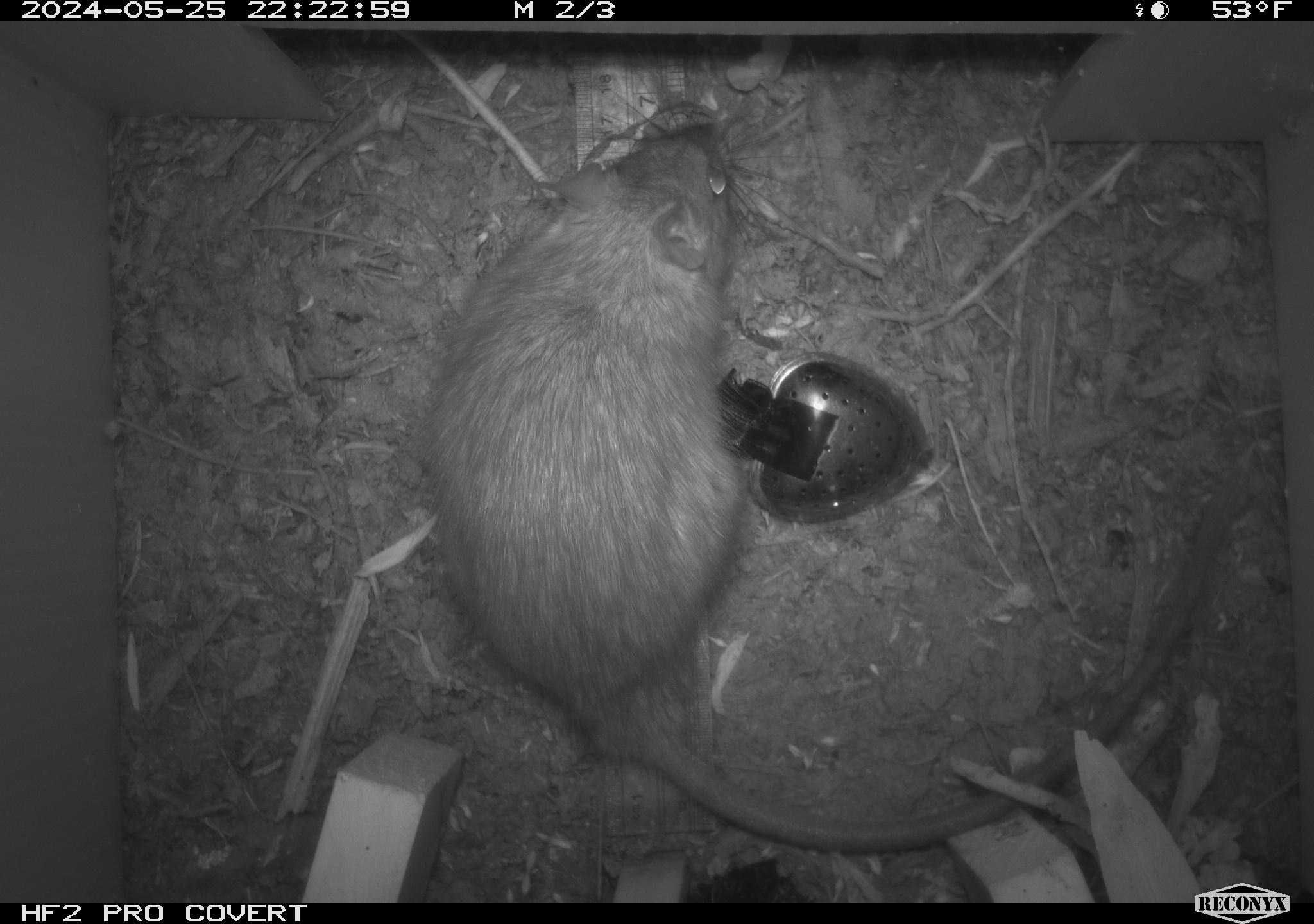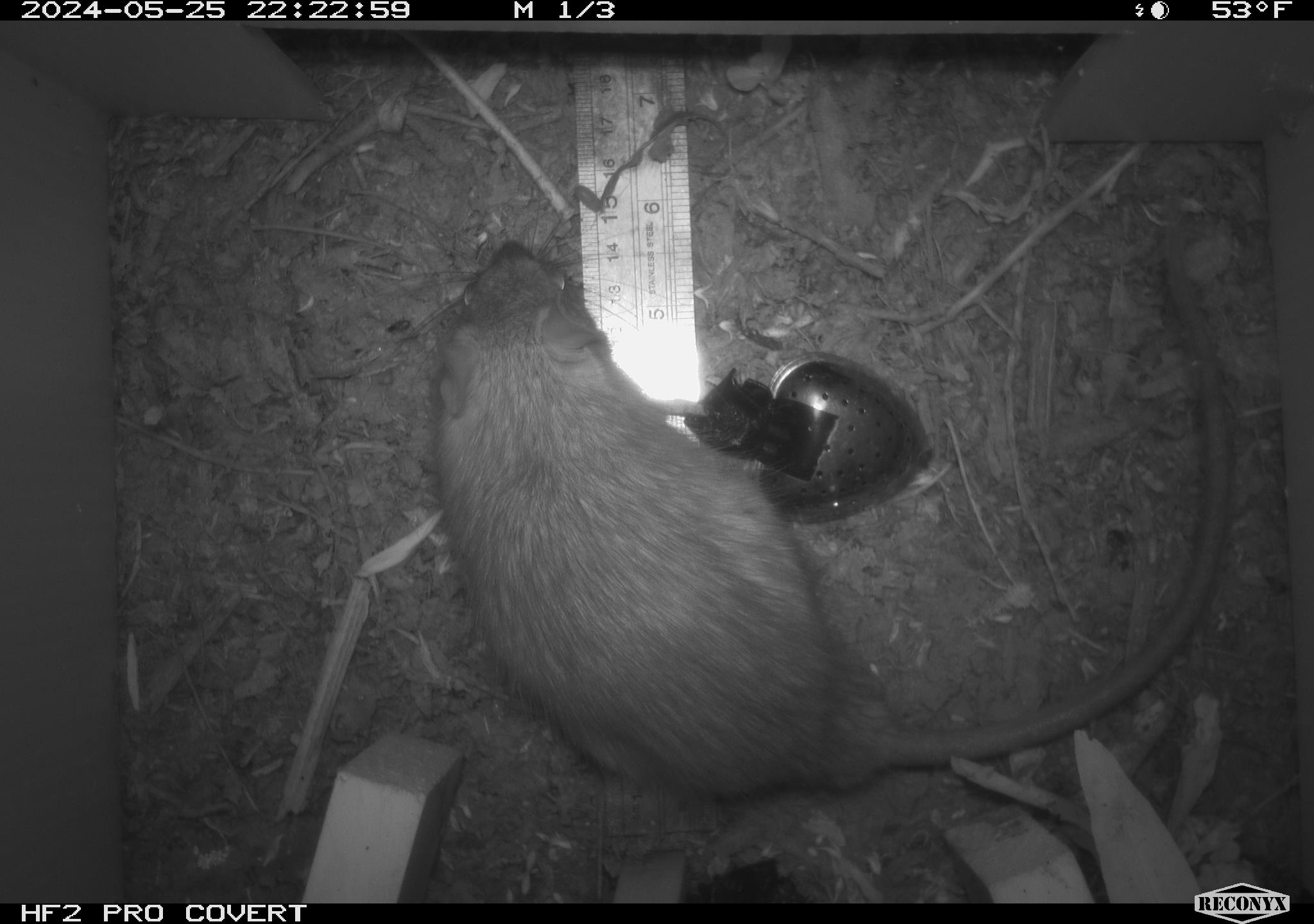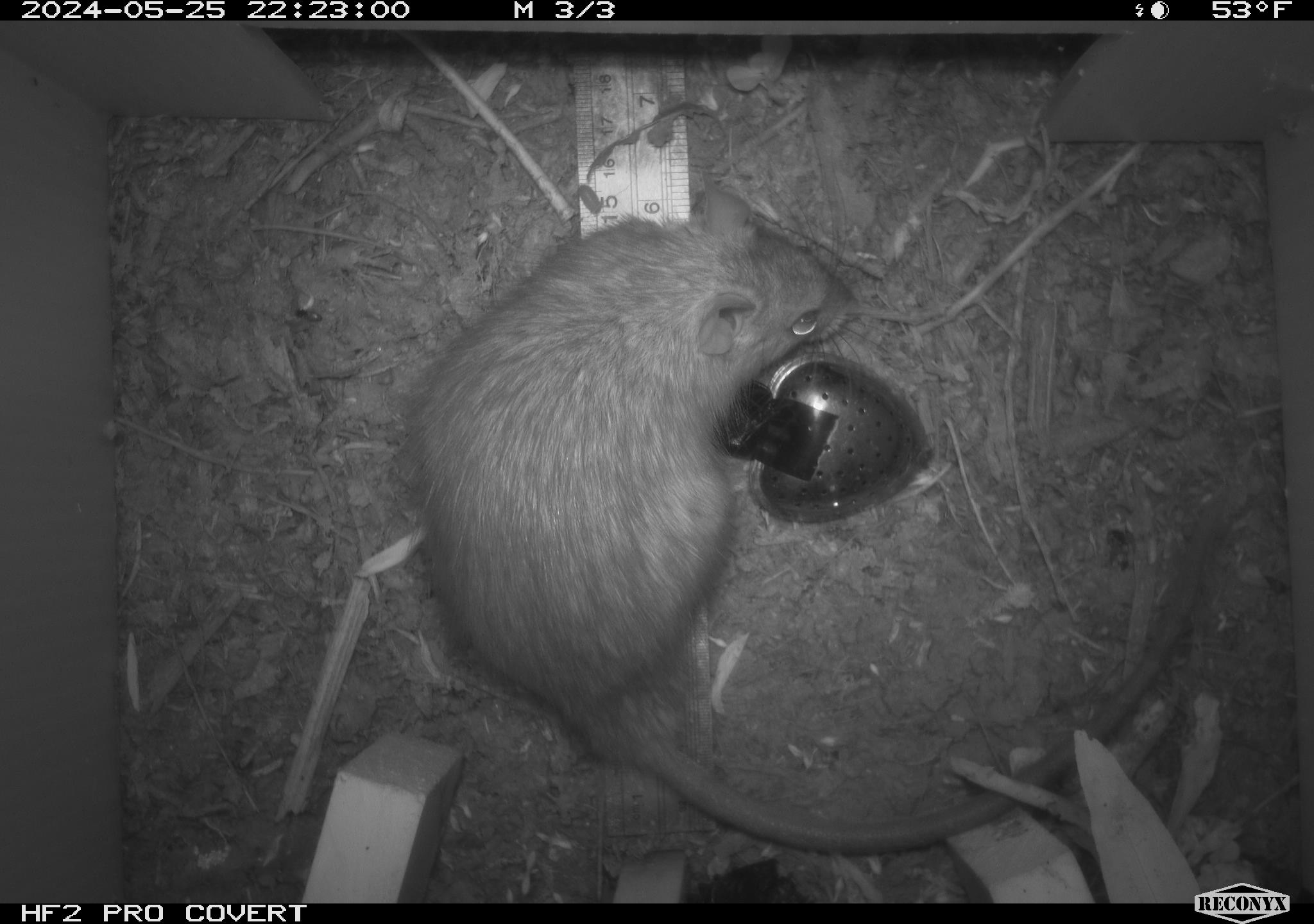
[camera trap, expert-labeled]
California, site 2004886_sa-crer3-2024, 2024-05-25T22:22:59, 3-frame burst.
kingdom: Animalia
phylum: Chordata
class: Mammalia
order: Rodentia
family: Muridae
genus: Rattus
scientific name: Rattus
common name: rat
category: rattus species